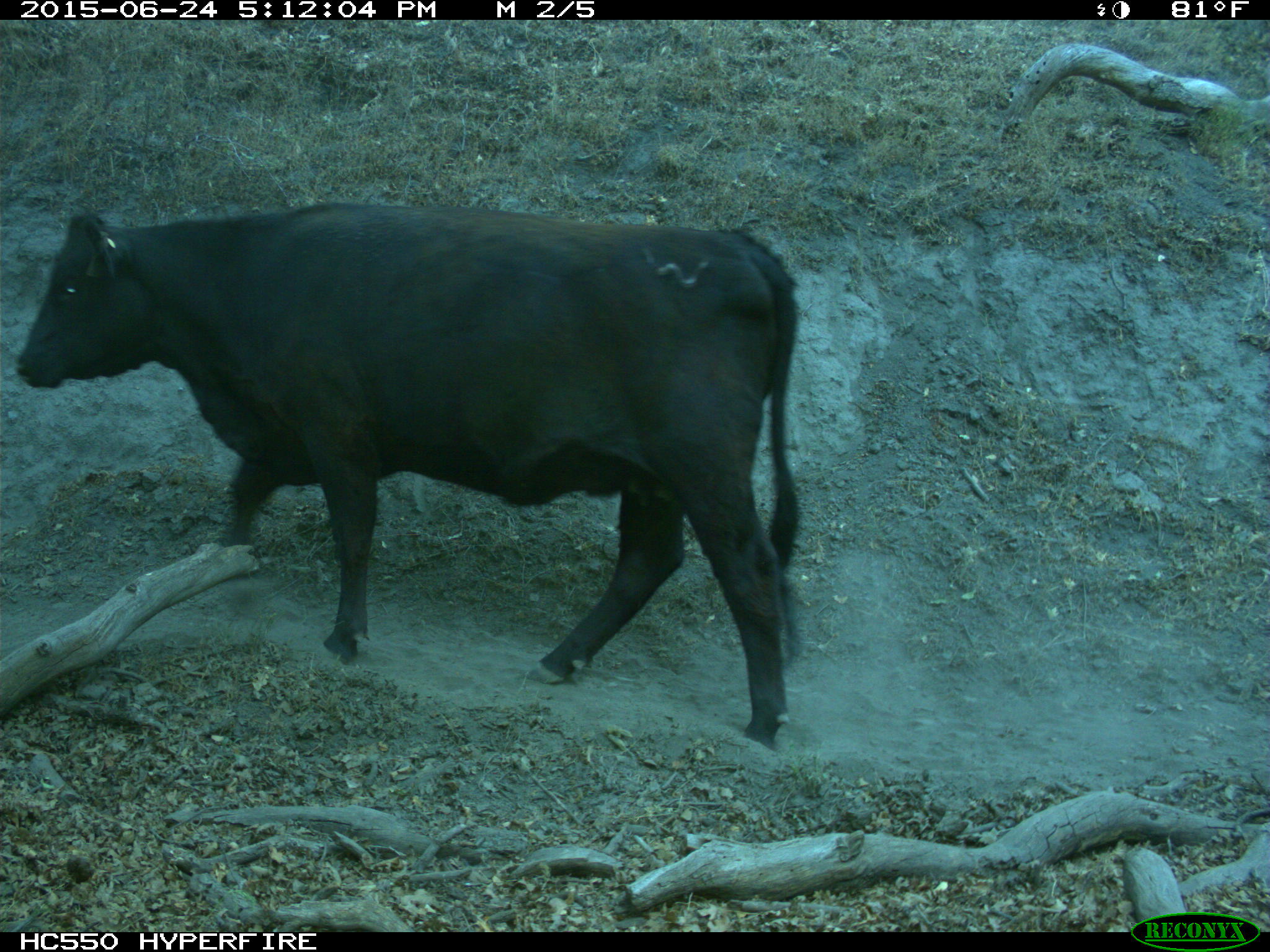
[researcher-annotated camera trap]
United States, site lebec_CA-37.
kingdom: Animalia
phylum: Chordata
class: Mammalia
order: Artiodactyla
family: Bovidae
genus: Bos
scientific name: Bos taurus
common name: domestic cow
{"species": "Bos taurus (domestic cow)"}